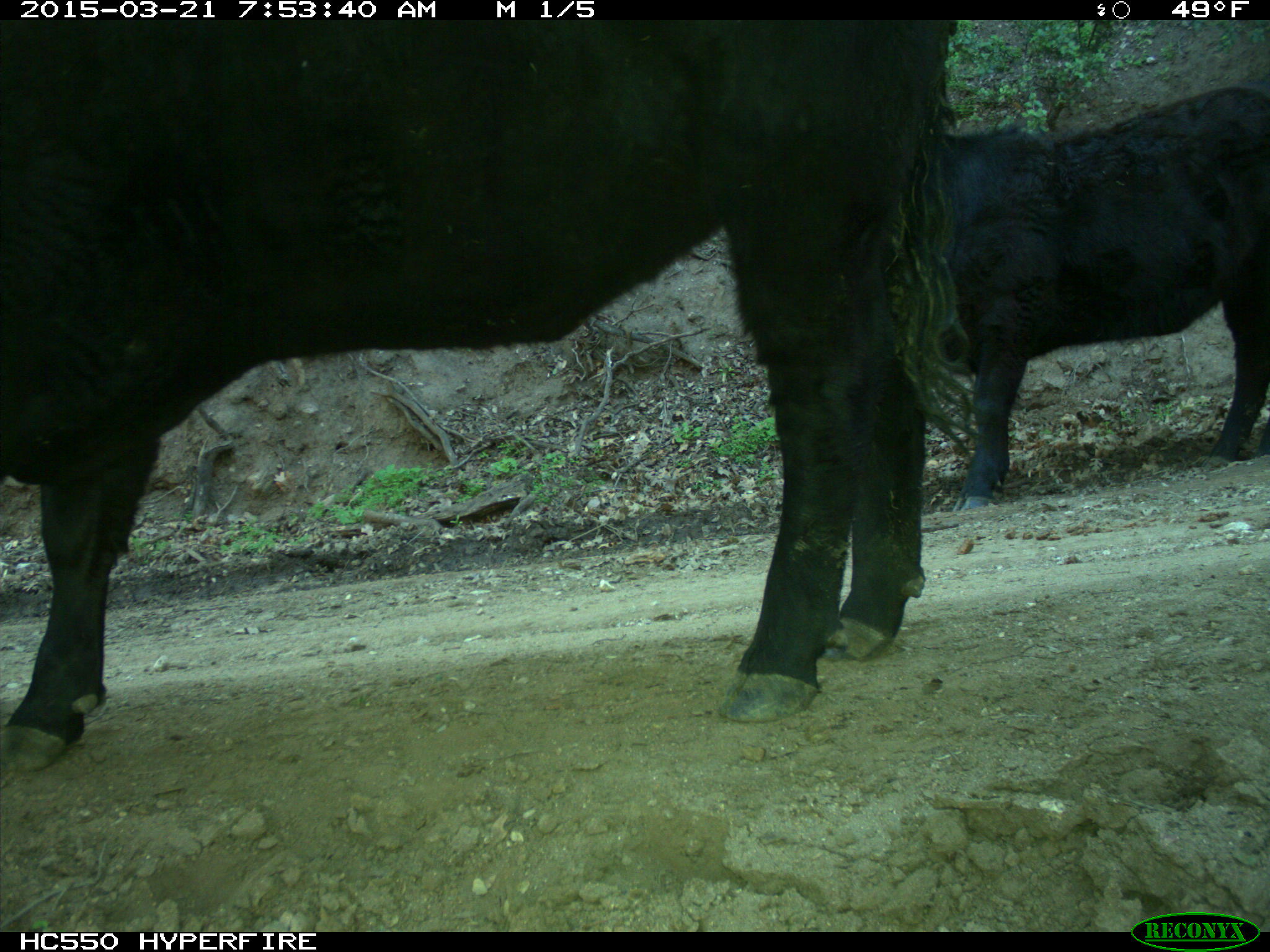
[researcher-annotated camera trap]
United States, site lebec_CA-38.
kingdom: Animalia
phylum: Chordata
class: Mammalia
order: Artiodactyla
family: Bovidae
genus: Bos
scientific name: Bos taurus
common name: domestic cow